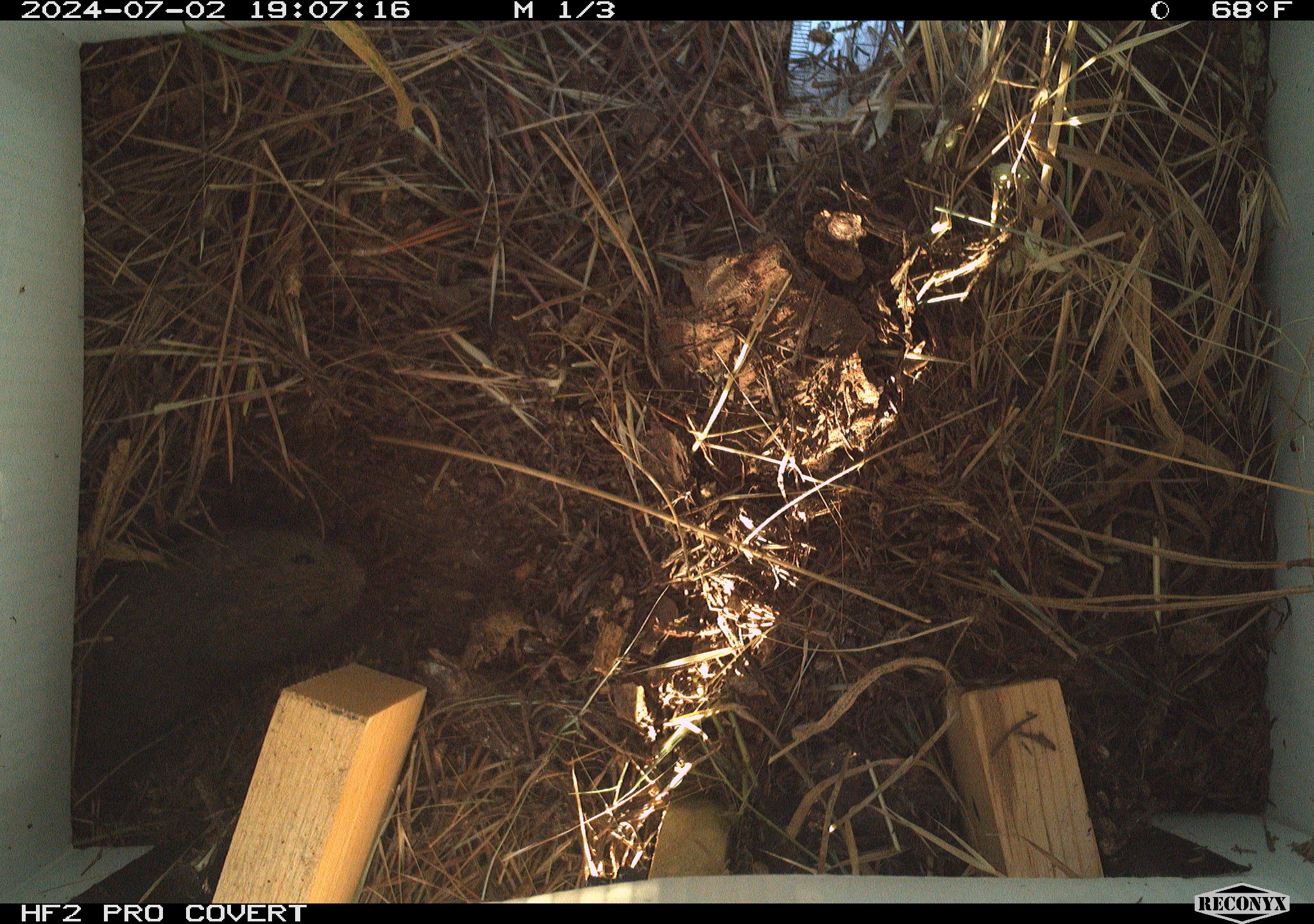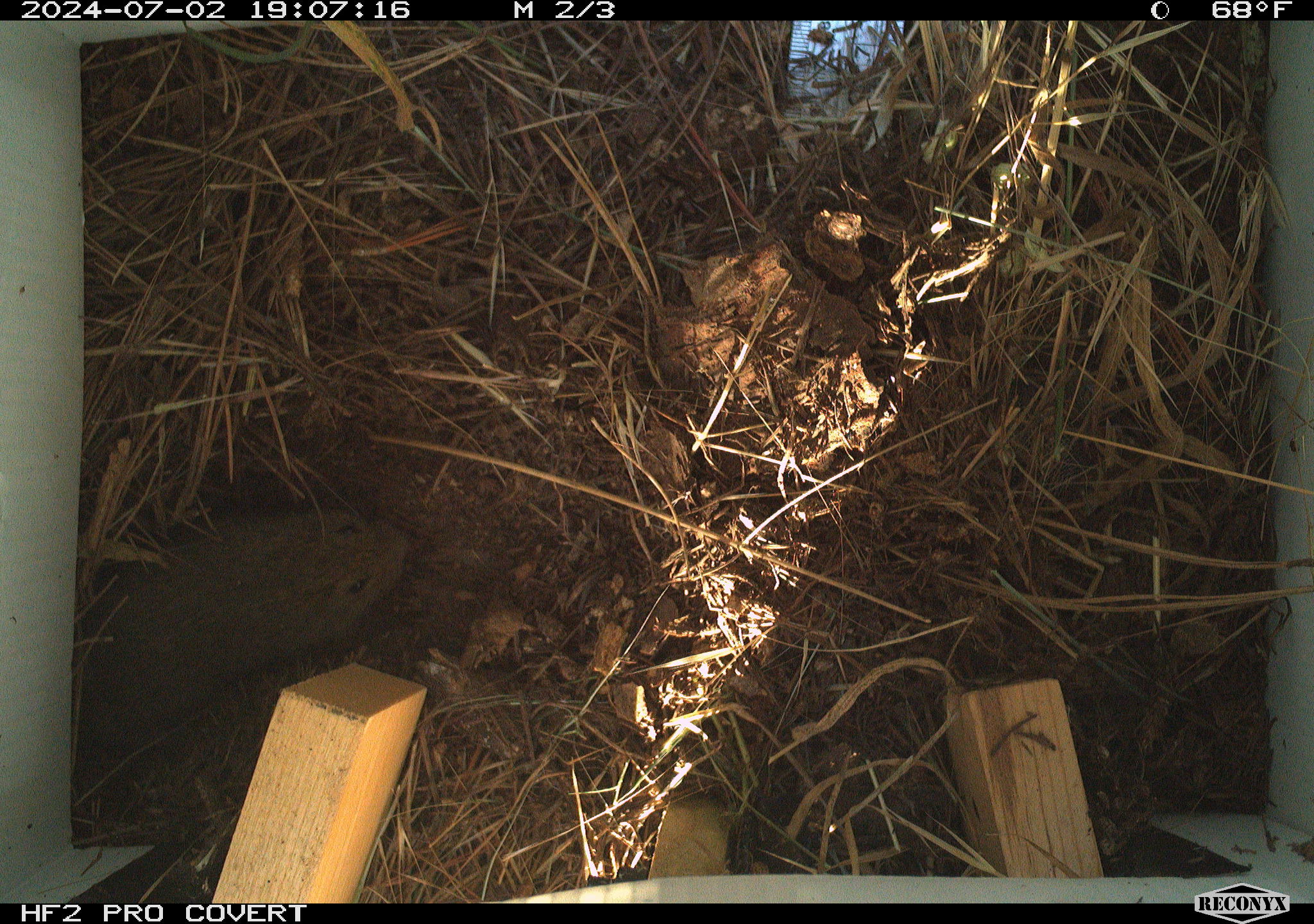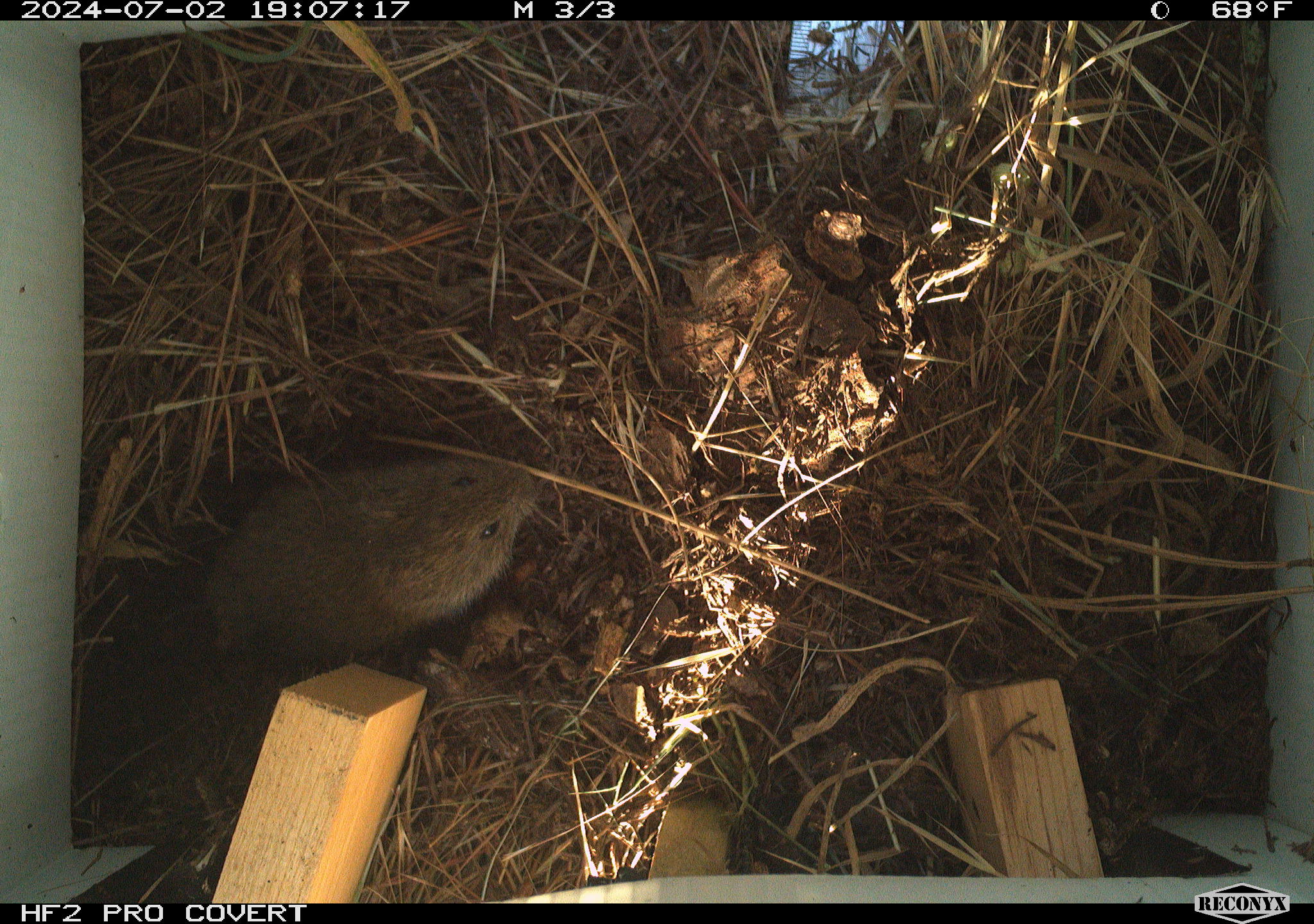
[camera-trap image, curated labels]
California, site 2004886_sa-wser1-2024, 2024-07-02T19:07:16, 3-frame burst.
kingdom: Animalia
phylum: Chordata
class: Mammalia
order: Rodentia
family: Cricetidae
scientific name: Arvicolinae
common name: voles, lemmings, and muskrats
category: arvicolinae subfamily